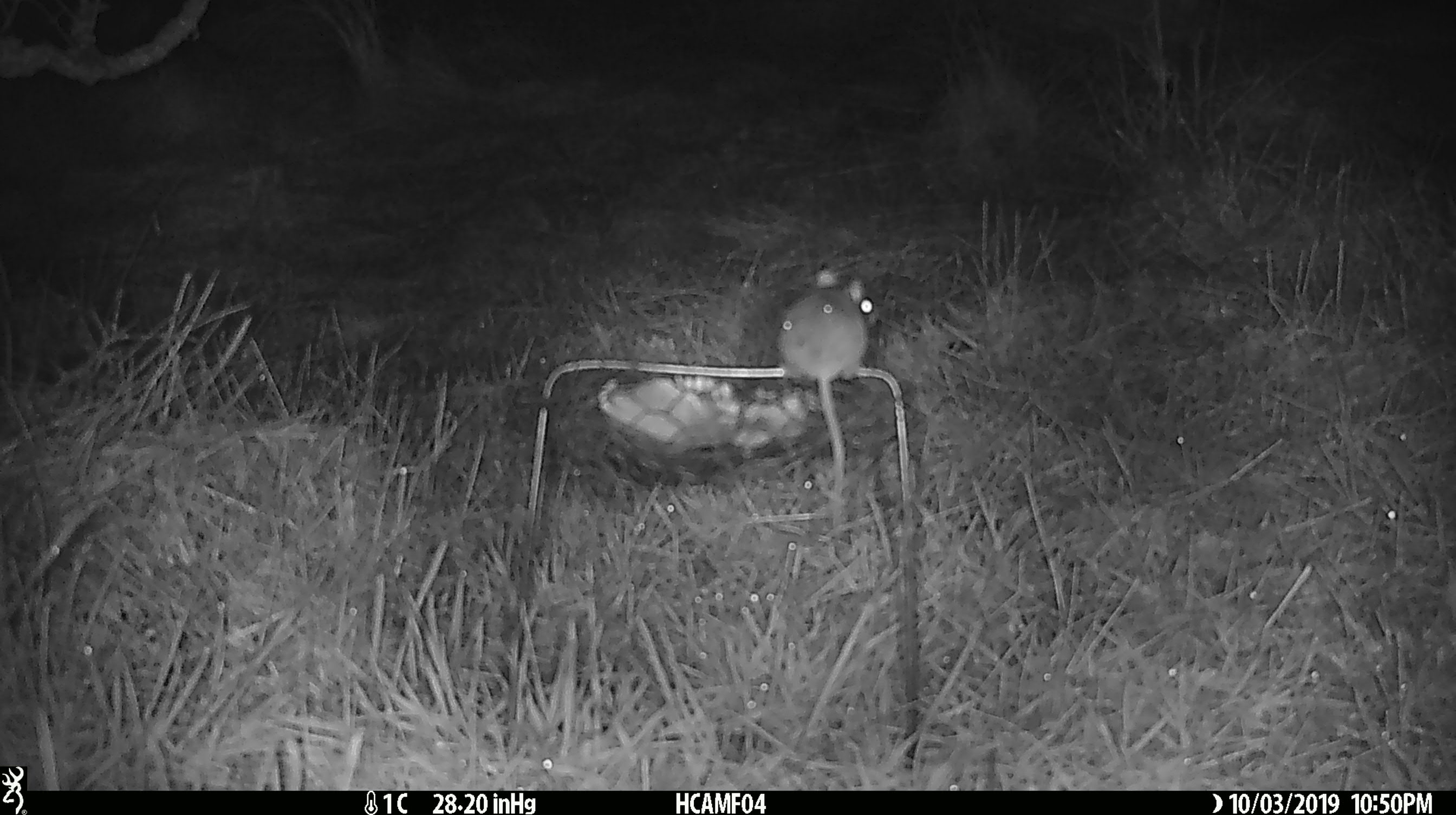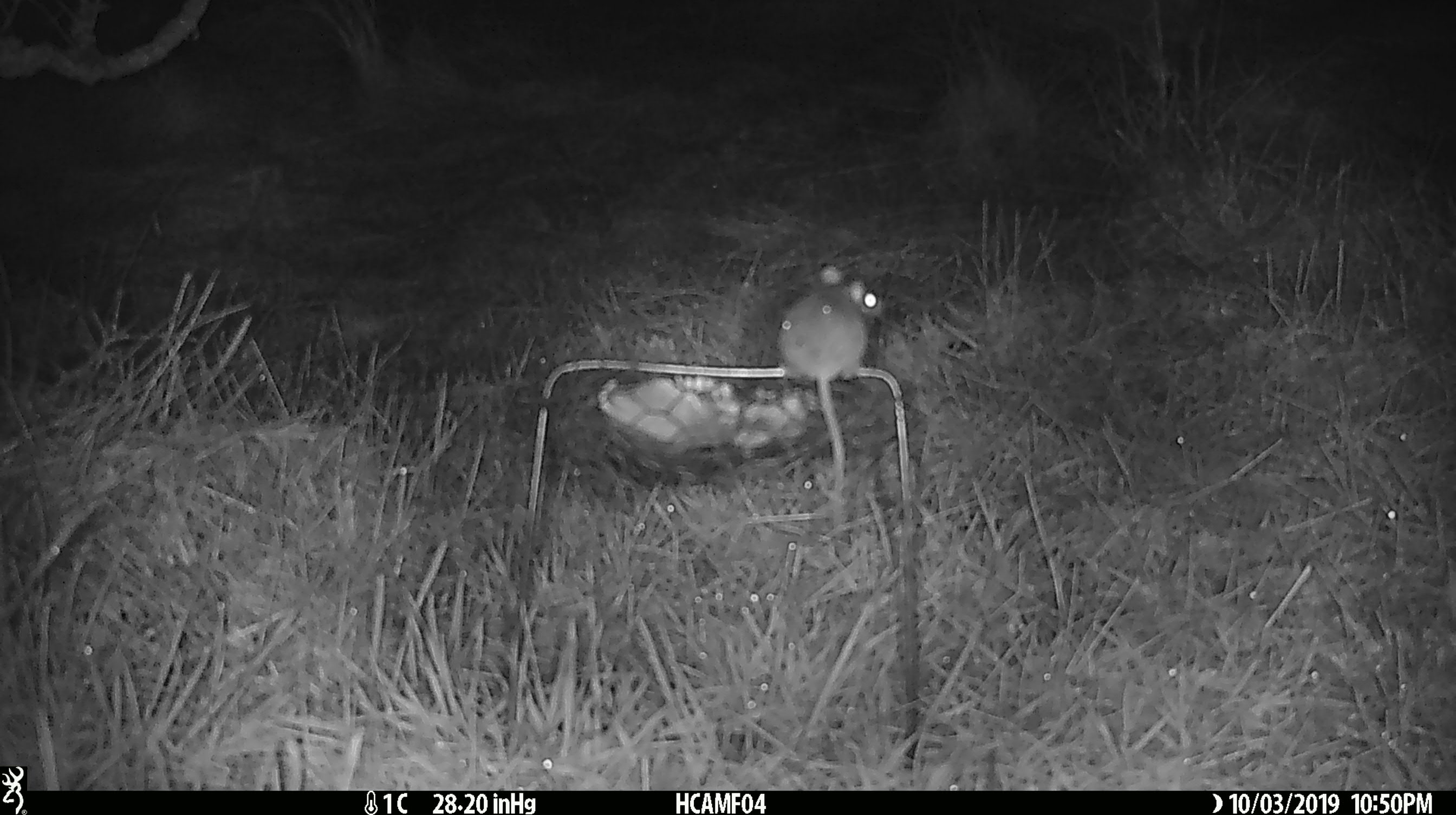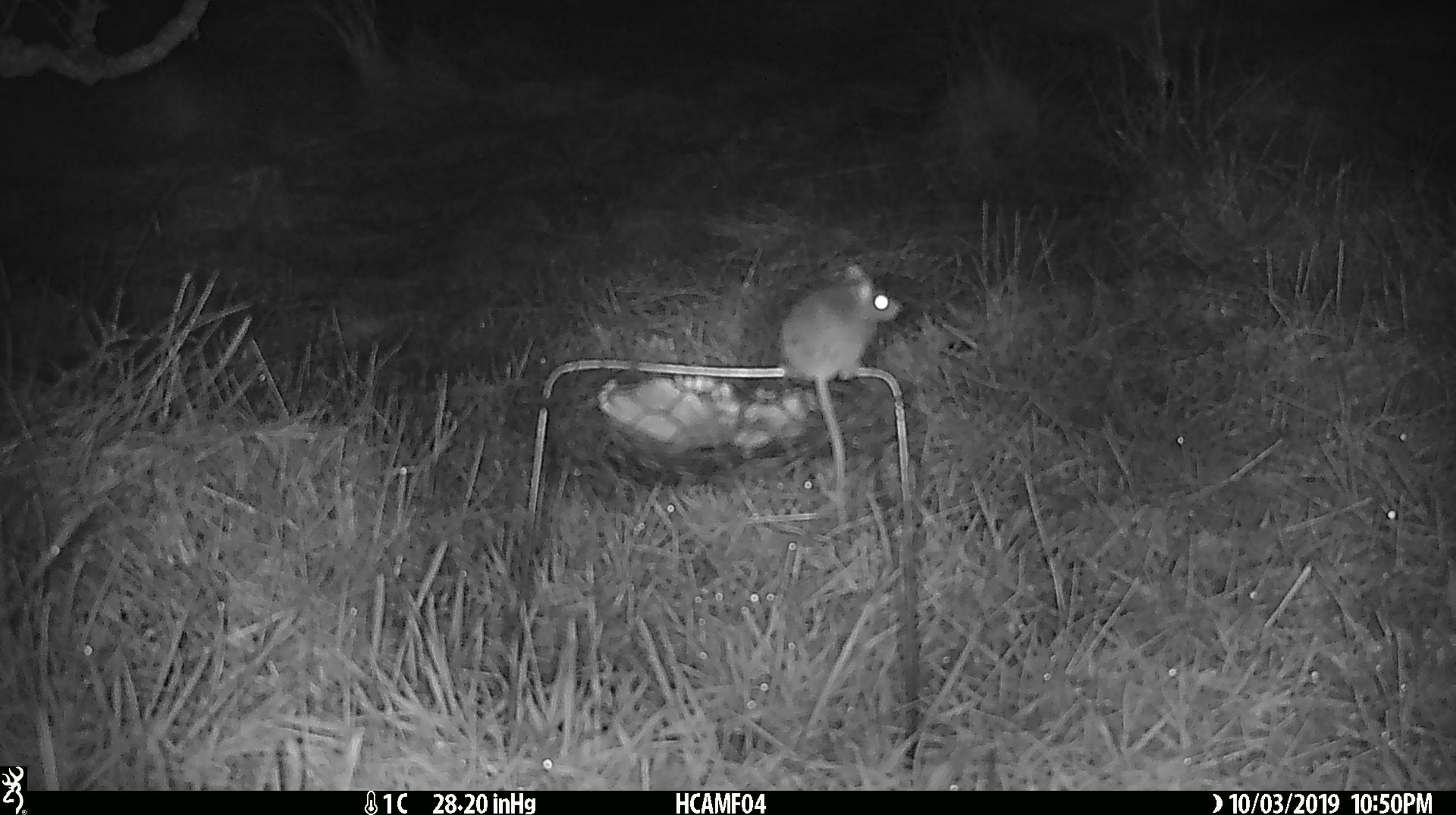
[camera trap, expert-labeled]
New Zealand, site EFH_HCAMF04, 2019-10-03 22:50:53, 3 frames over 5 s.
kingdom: Animalia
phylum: Chordata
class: Mammalia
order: Rodentia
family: Muridae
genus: Mus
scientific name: Mus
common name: mouse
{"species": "mouse (Mus)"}